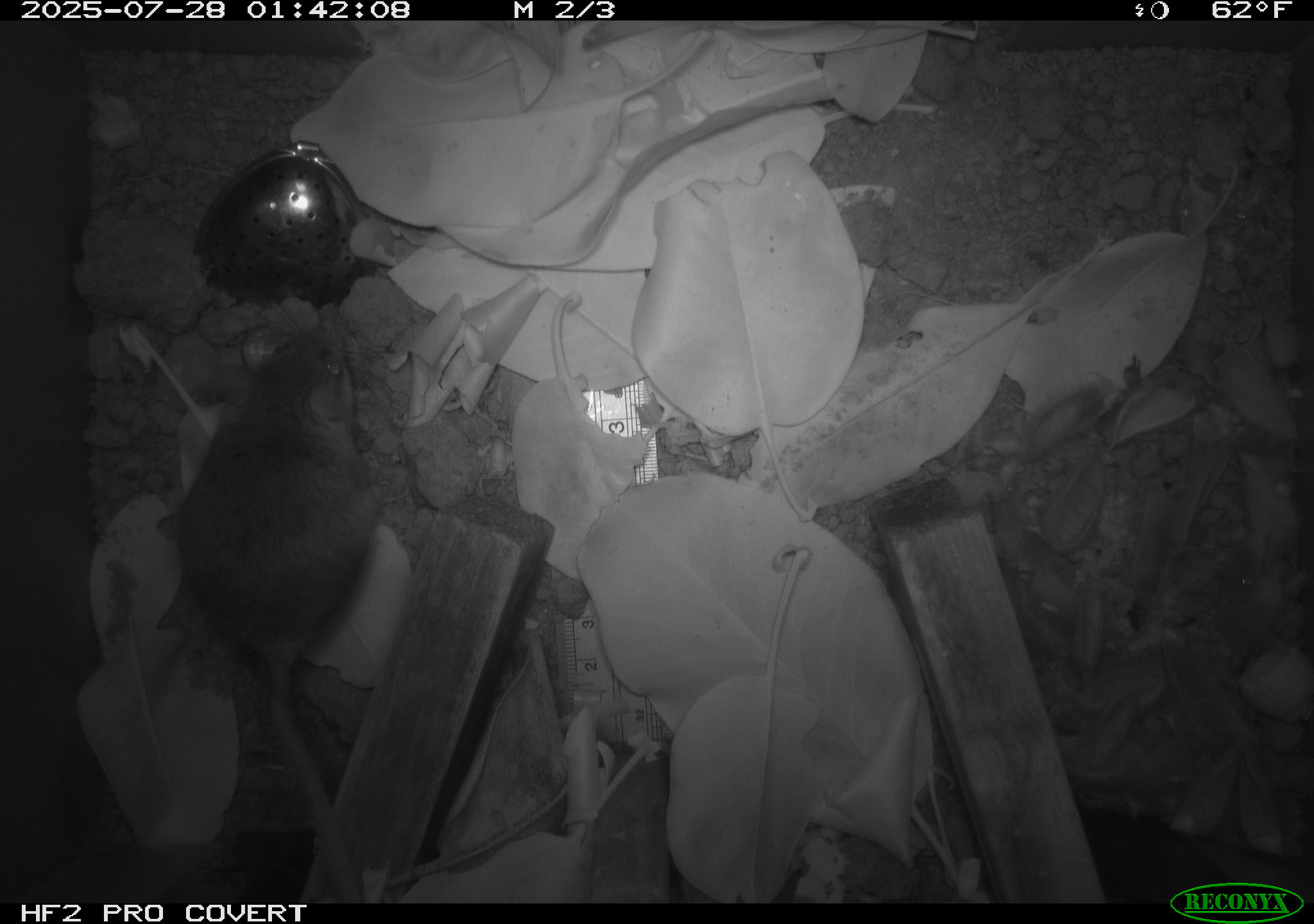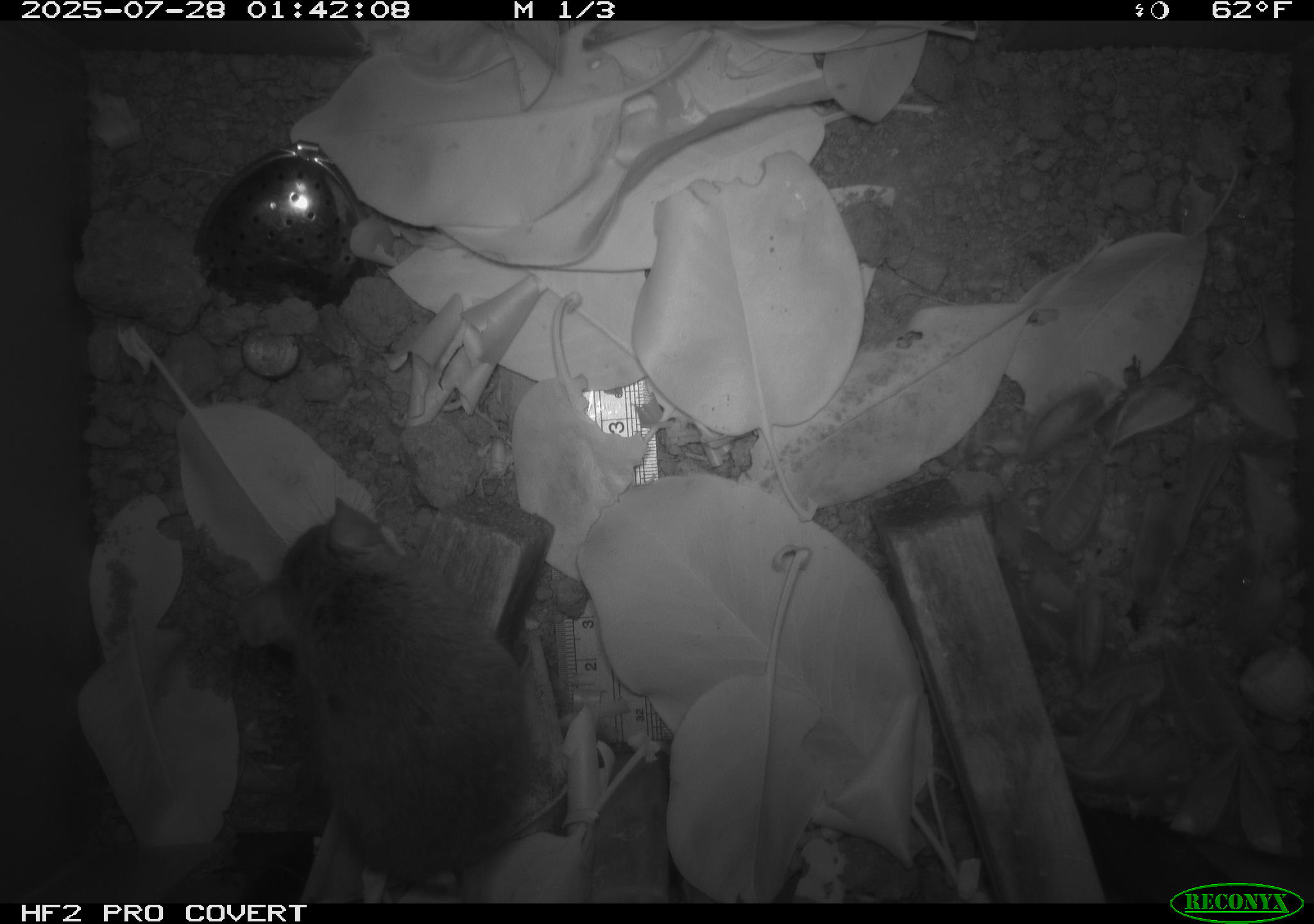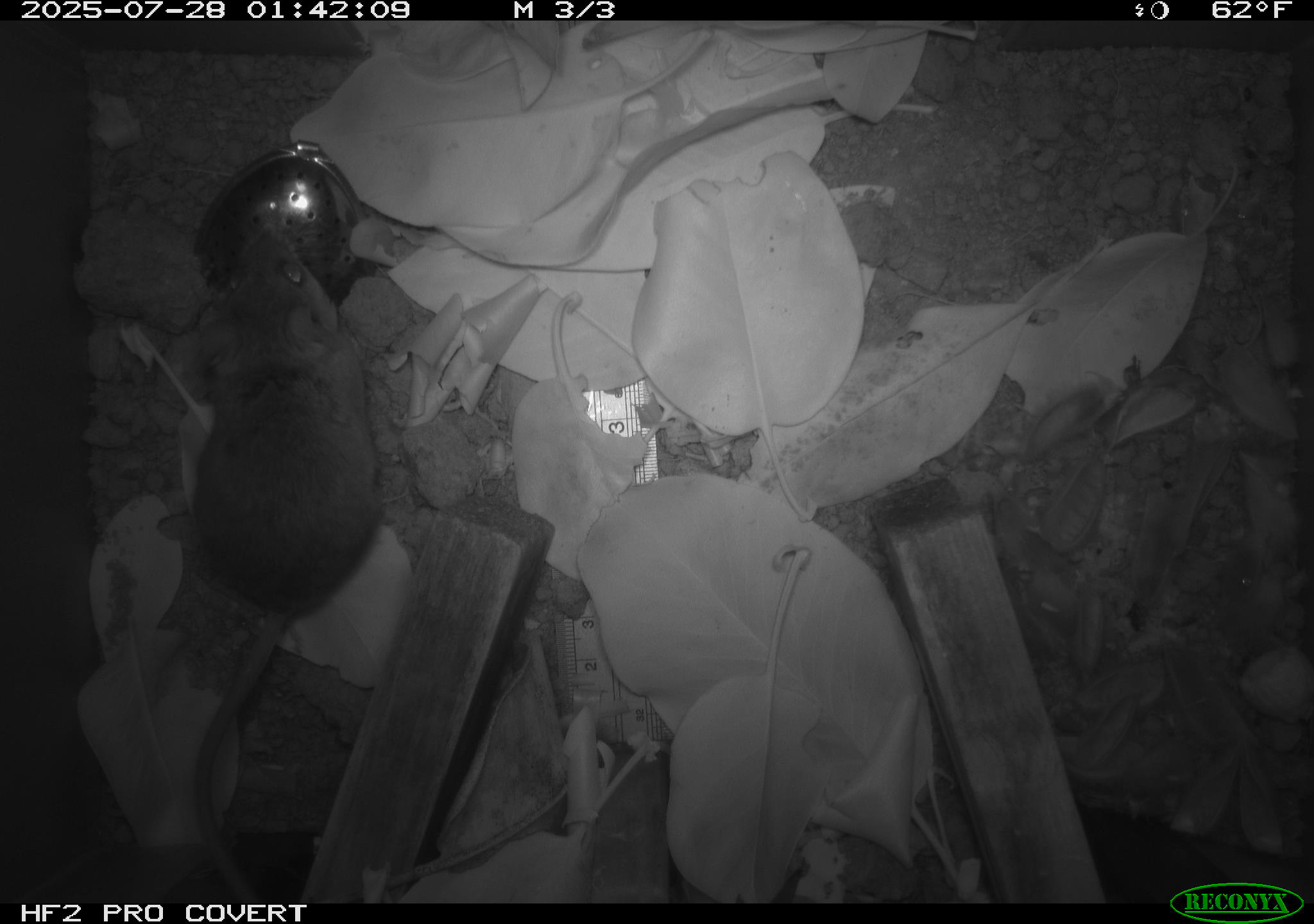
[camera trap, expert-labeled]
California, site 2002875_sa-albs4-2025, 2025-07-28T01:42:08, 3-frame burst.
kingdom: Animalia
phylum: Chordata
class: Mammalia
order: Rodentia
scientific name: Rodentia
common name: mouse species